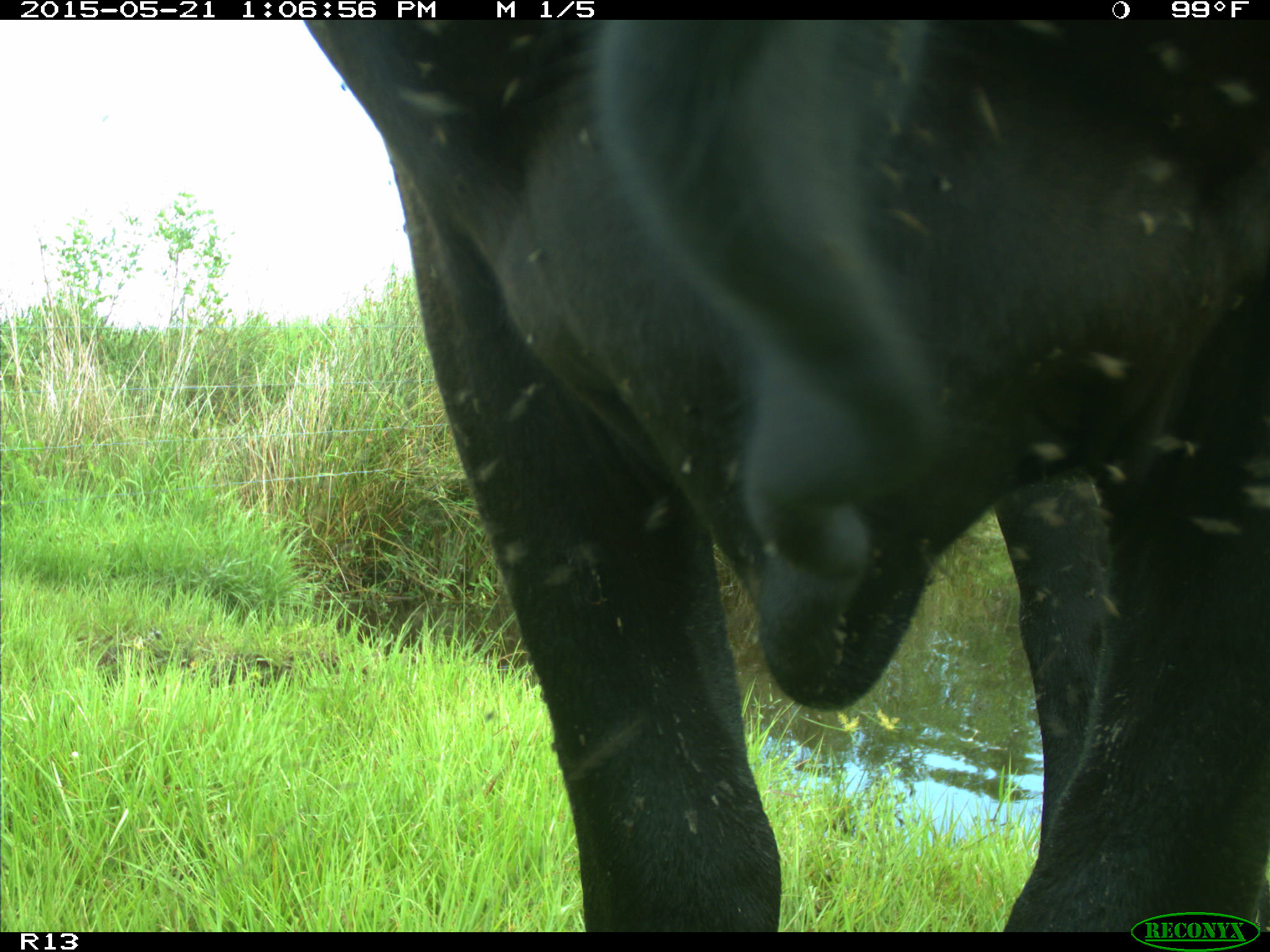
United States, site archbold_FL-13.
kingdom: Animalia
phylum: Chordata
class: Mammalia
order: Artiodactyla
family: Bovidae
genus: Bos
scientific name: Bos taurus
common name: domestic cow